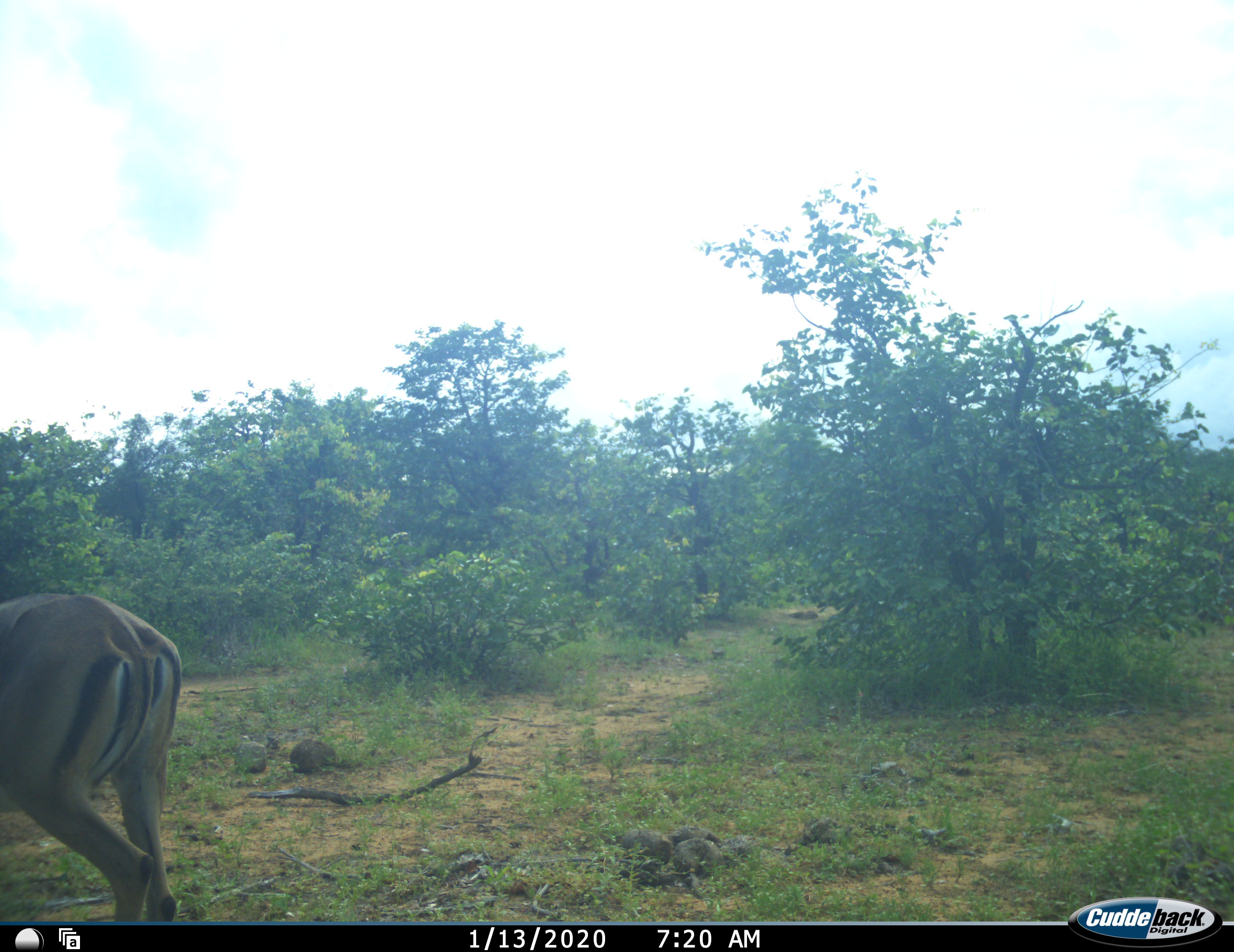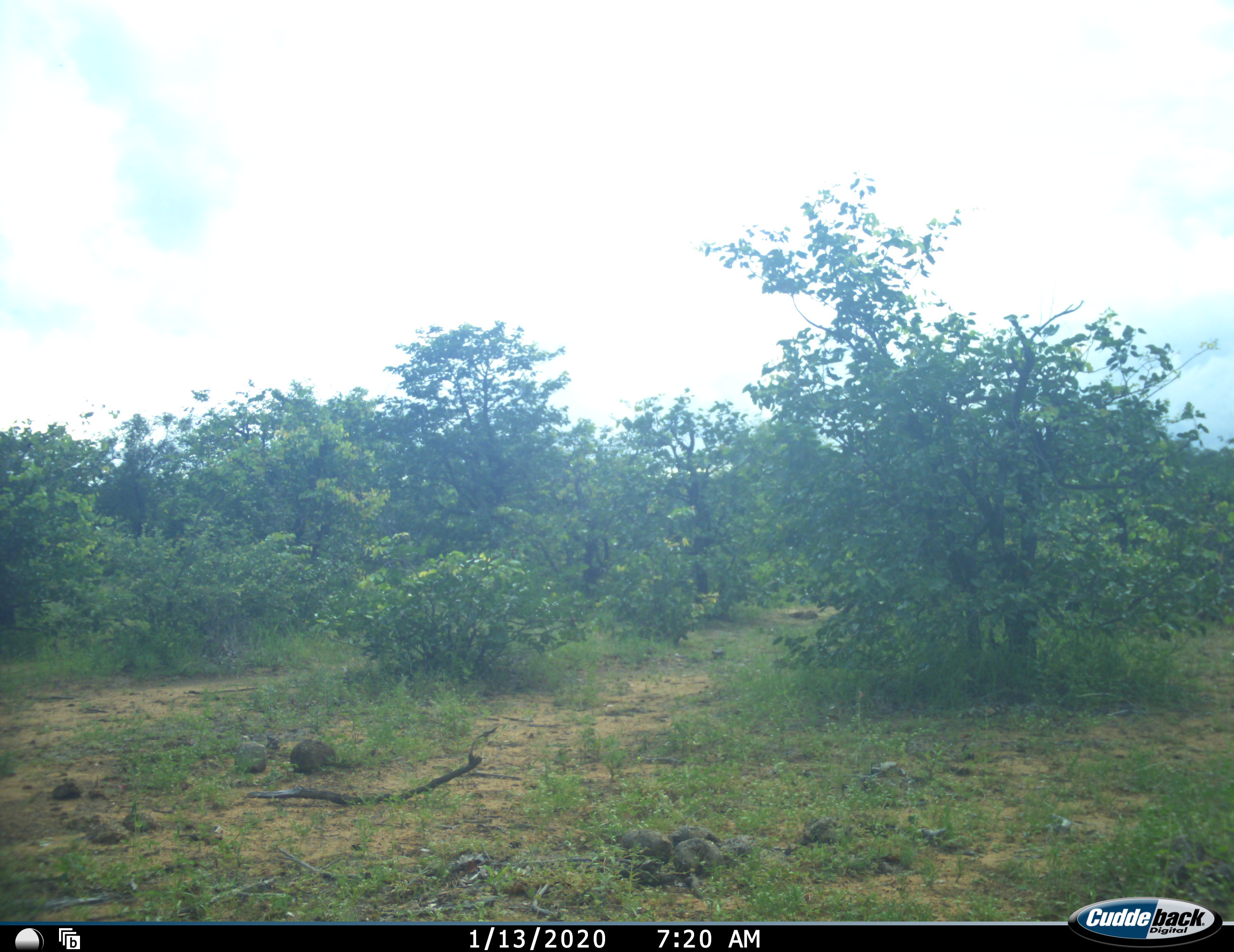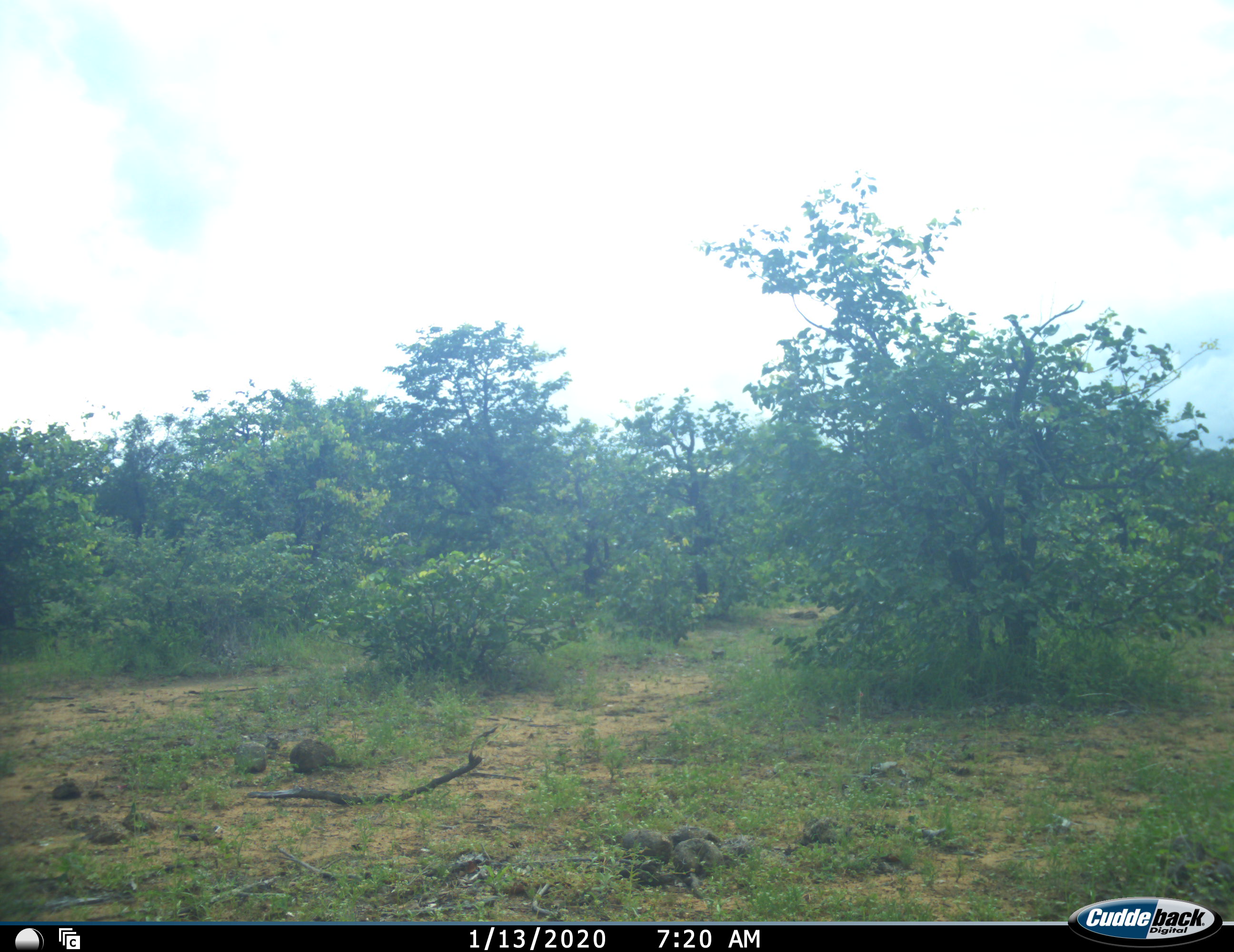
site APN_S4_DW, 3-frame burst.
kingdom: Animalia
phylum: Chordata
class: Mammalia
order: Artiodactyla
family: Bovidae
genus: Aepyceros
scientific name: Aepyceros melampus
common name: impala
Impala (Aepyceros melampus), count 1. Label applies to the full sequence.